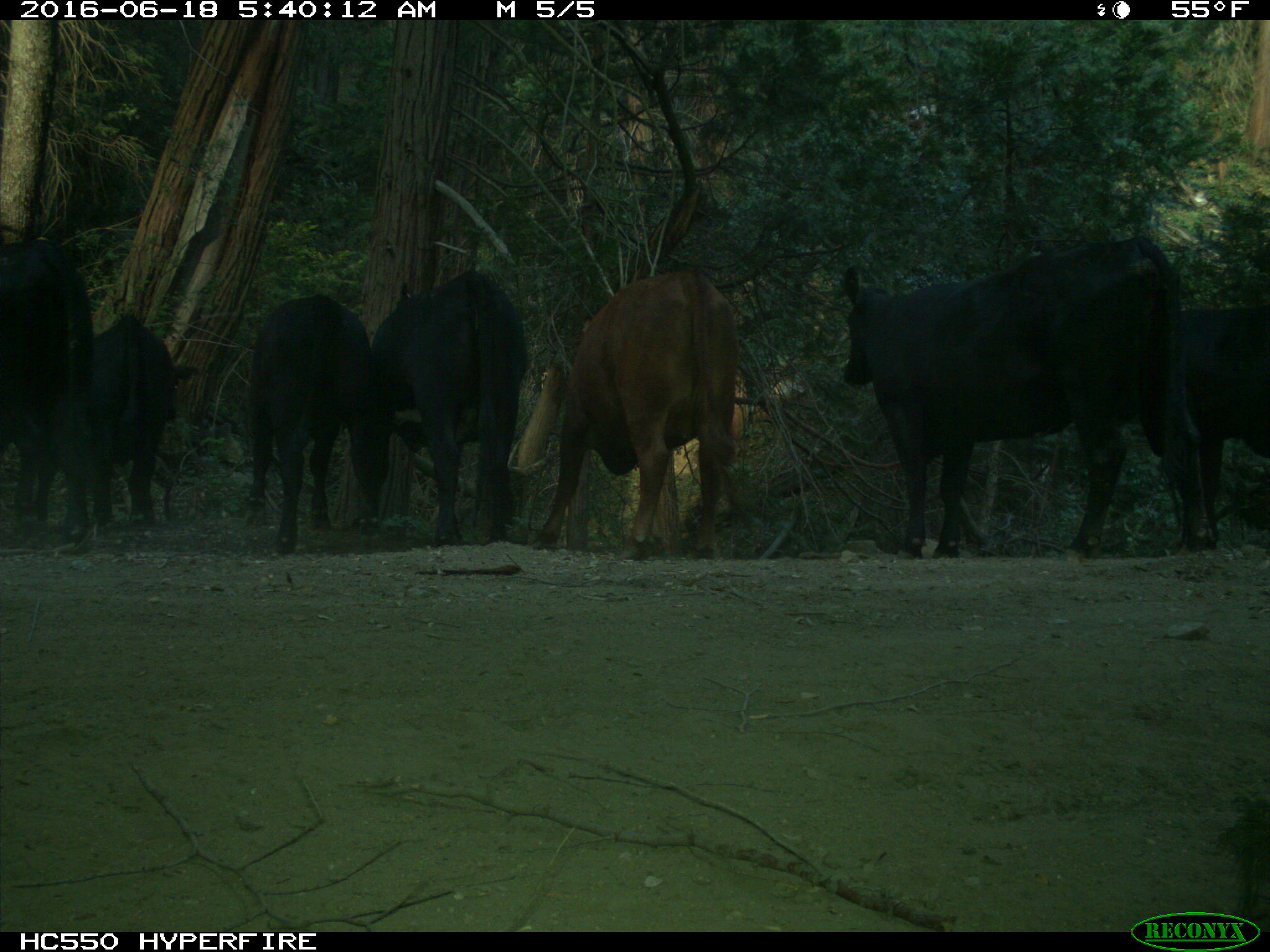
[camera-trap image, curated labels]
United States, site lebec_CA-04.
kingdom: Animalia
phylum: Chordata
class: Mammalia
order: Artiodactyla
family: Bovidae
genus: Bos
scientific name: Bos taurus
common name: domestic cow